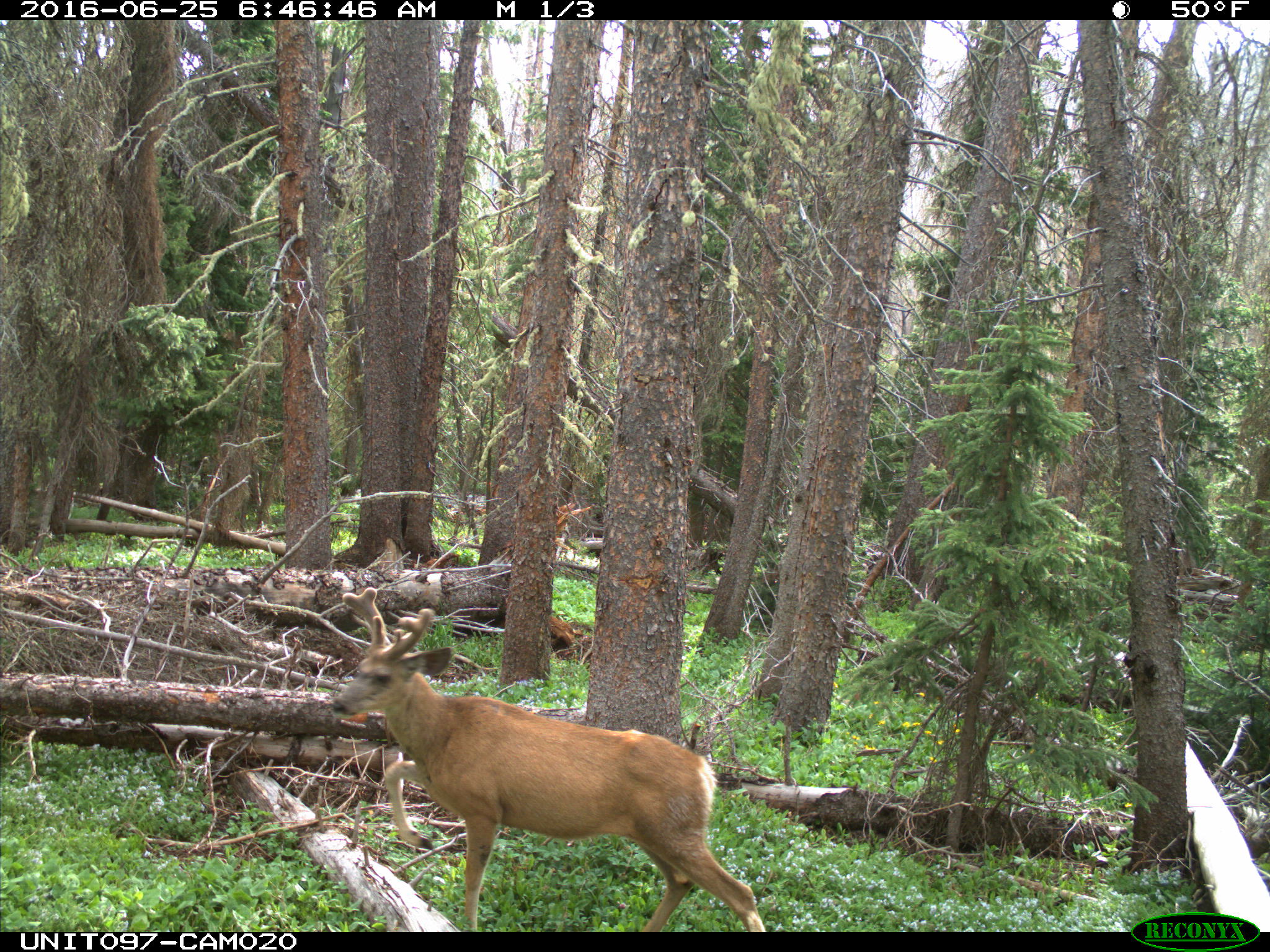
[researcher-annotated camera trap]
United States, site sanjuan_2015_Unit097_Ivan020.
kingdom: Animalia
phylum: Chordata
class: Mammalia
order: Artiodactyla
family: Cervidae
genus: Odocoileus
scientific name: Odocoileus hemionus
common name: mule deer